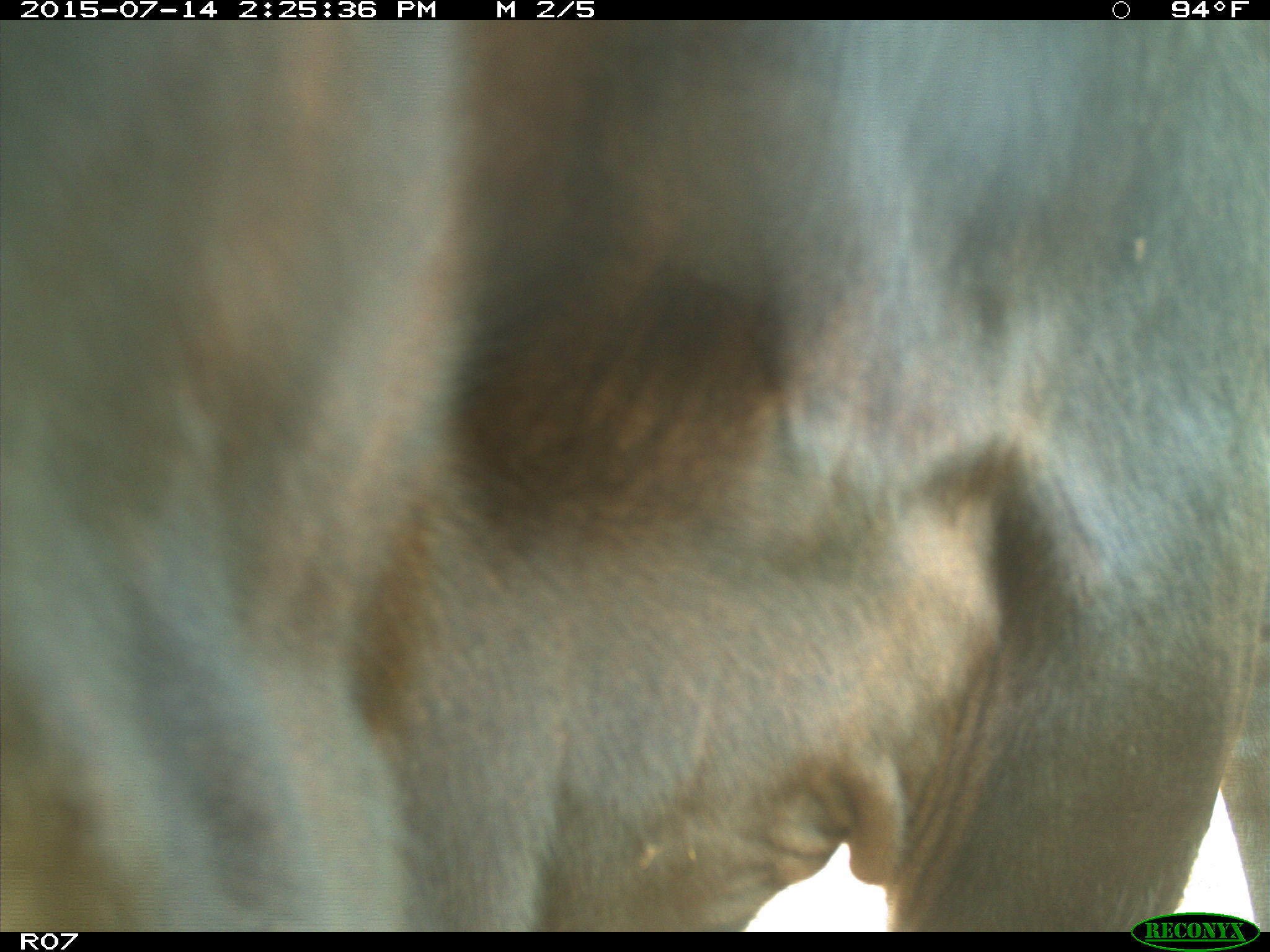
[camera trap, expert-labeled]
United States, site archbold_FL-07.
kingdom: Animalia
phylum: Chordata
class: Mammalia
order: Artiodactyla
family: Bovidae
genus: Bos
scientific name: Bos taurus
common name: domestic cow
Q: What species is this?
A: Bos taurus (domestic cow).